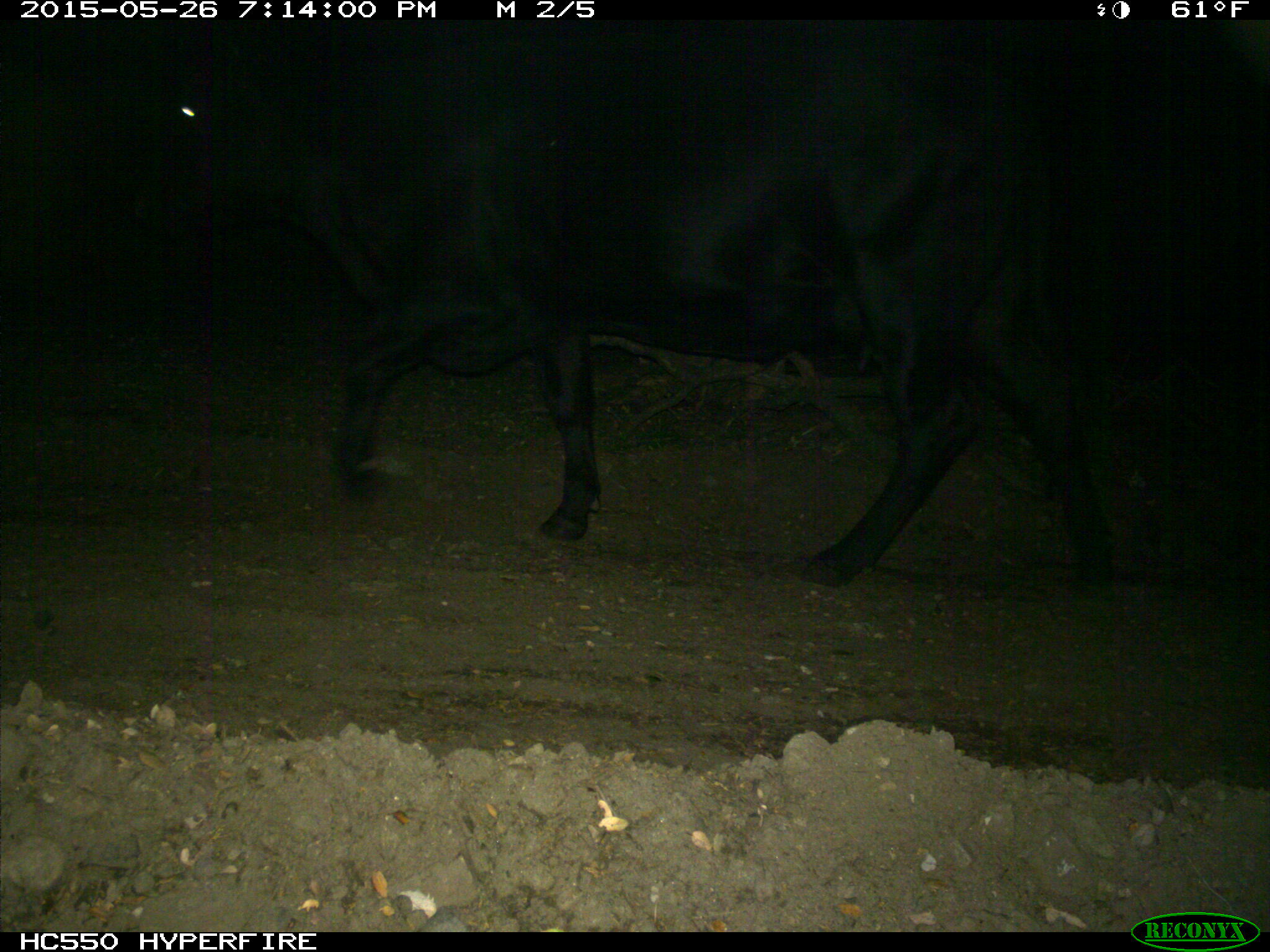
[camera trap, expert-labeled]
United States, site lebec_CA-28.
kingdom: Animalia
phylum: Chordata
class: Mammalia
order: Artiodactyla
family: Bovidae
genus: Bos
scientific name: Bos taurus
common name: domestic cow